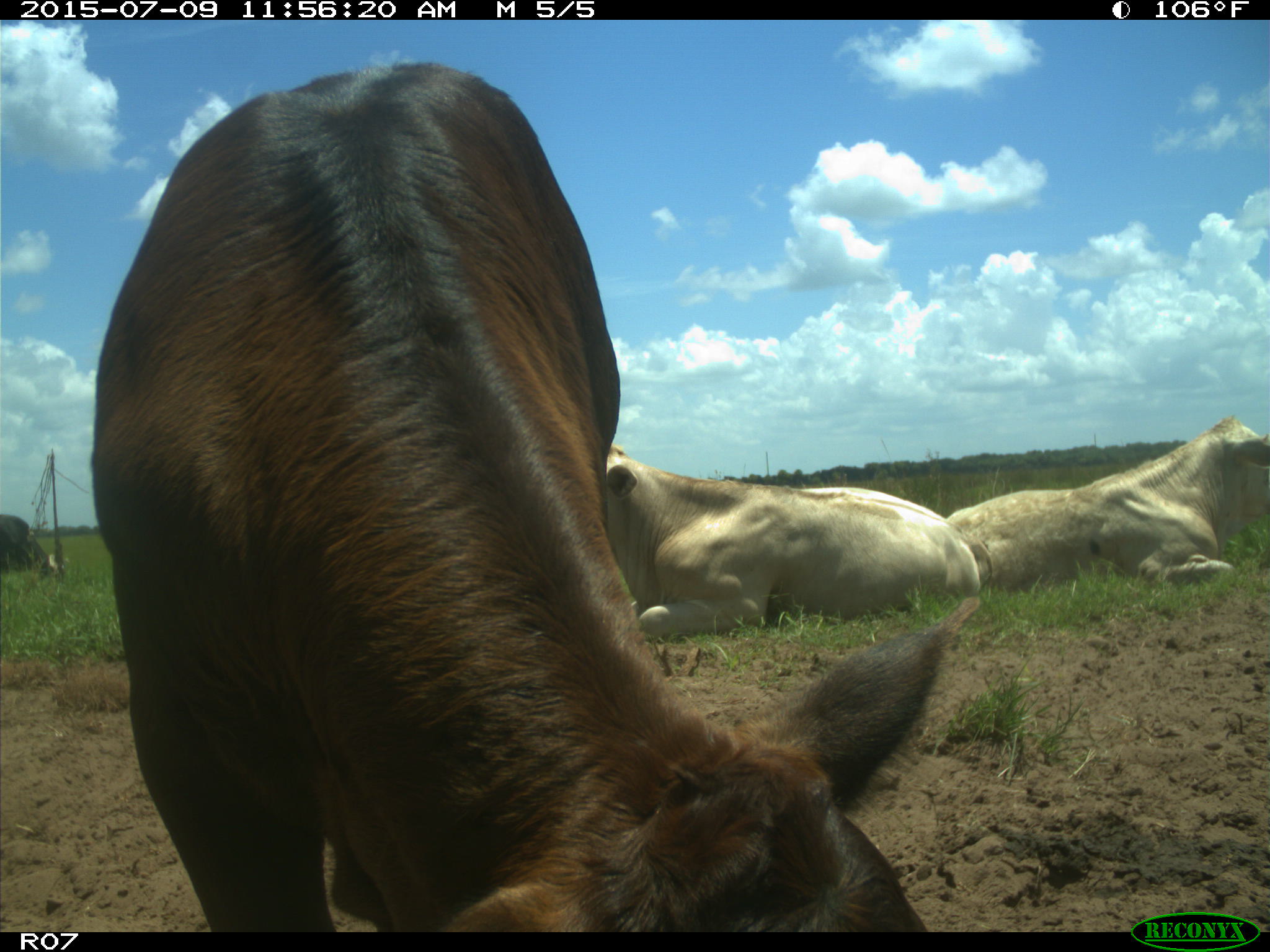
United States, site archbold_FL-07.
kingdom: Animalia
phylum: Chordata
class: Mammalia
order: Artiodactyla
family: Bovidae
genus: Bos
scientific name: Bos taurus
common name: domestic cow